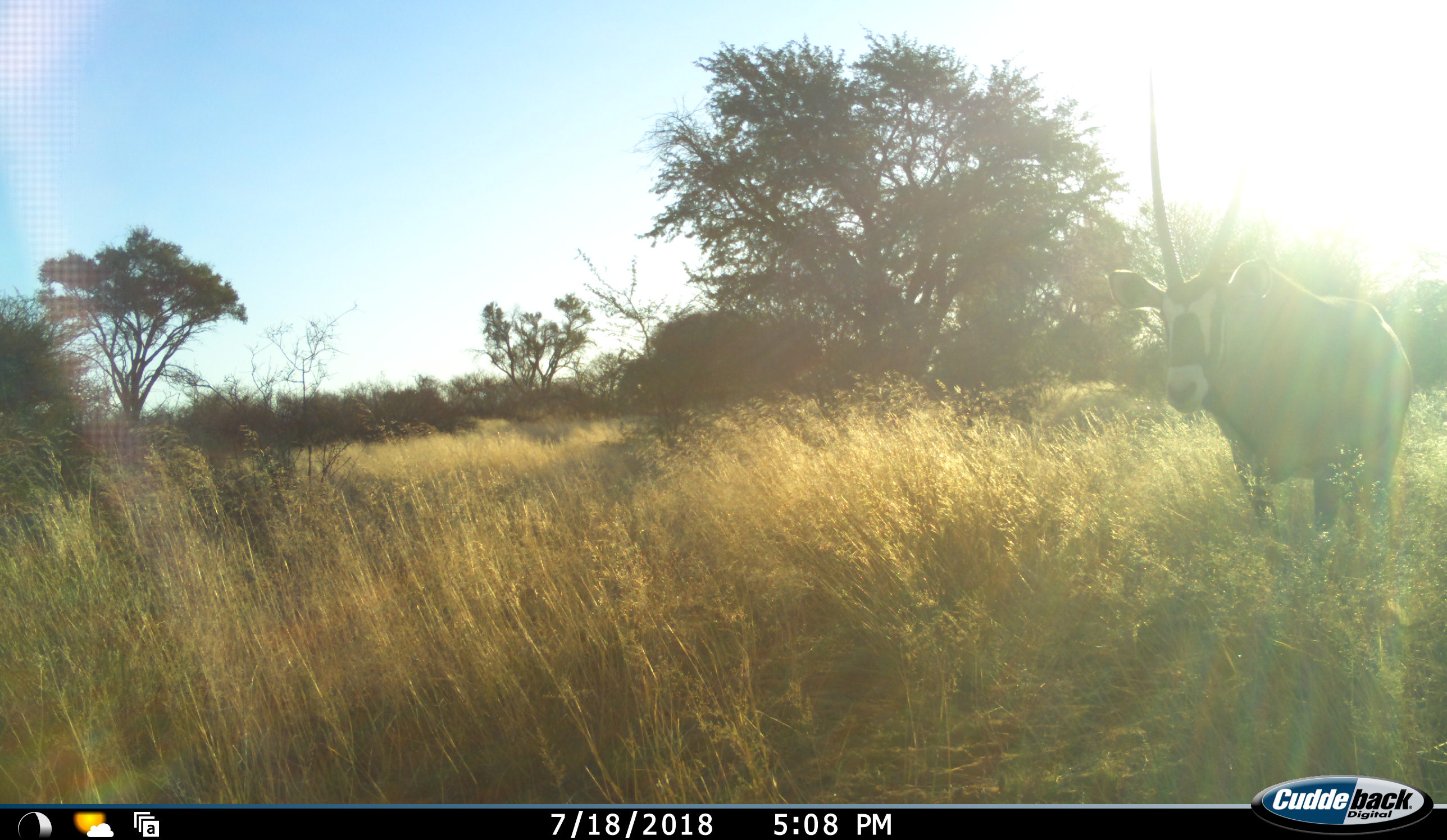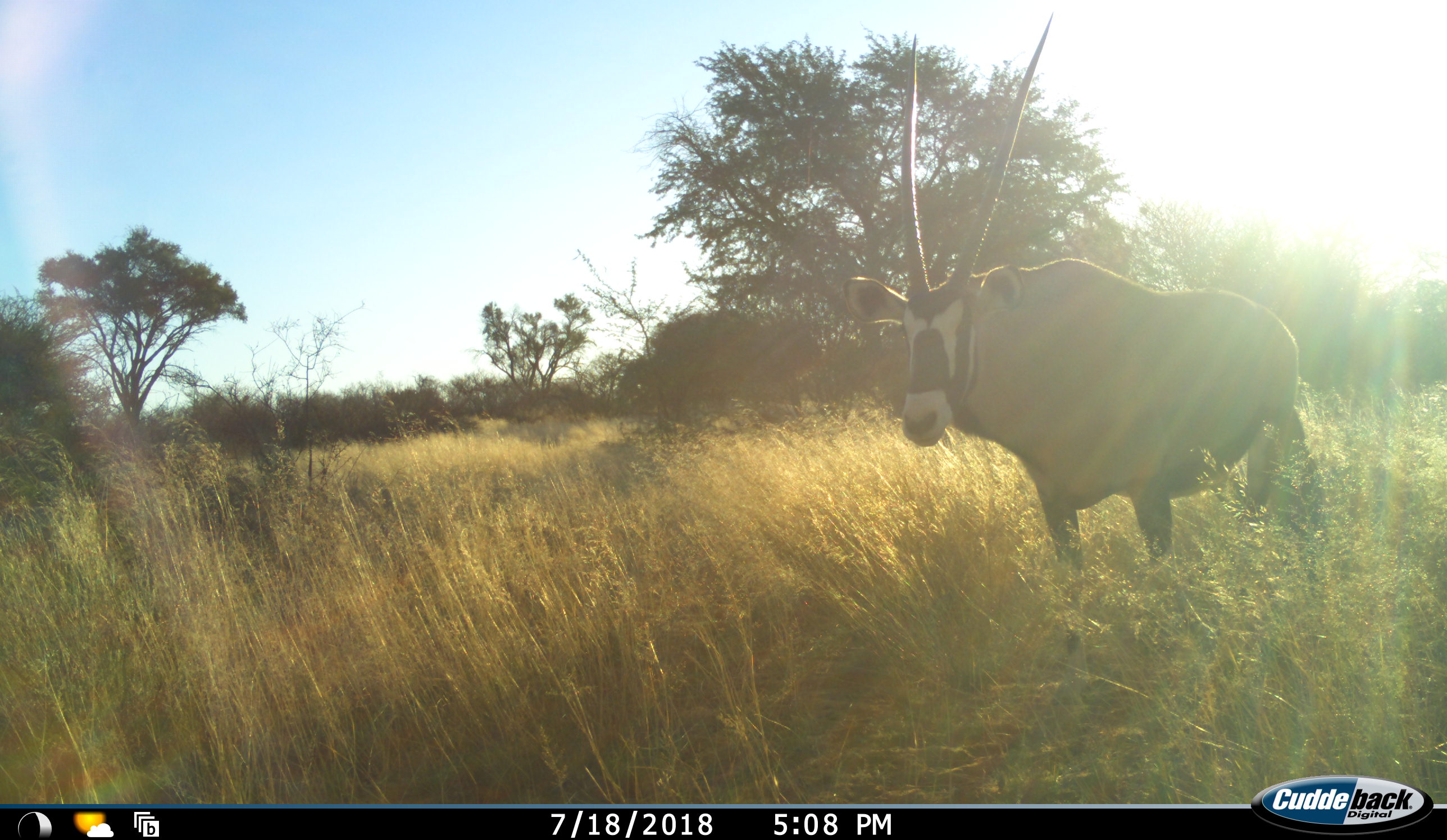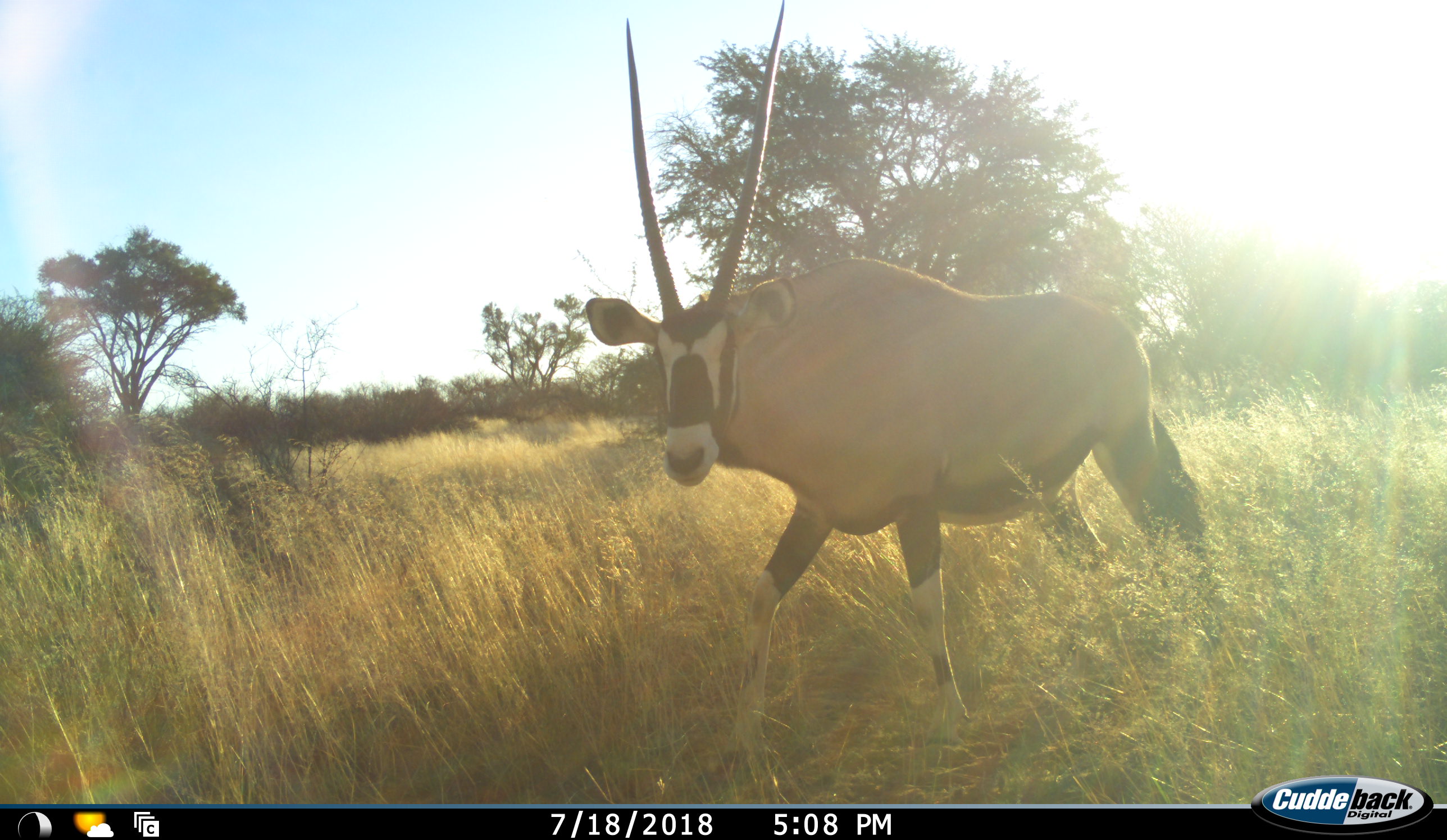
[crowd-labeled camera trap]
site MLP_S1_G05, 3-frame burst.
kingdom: Animalia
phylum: Chordata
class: Mammalia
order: Artiodactyla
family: Bovidae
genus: Oryx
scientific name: Oryx gazella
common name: gemsbok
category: oryx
Oryx (gemsbok) (Oryx gazella), count 1. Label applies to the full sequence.